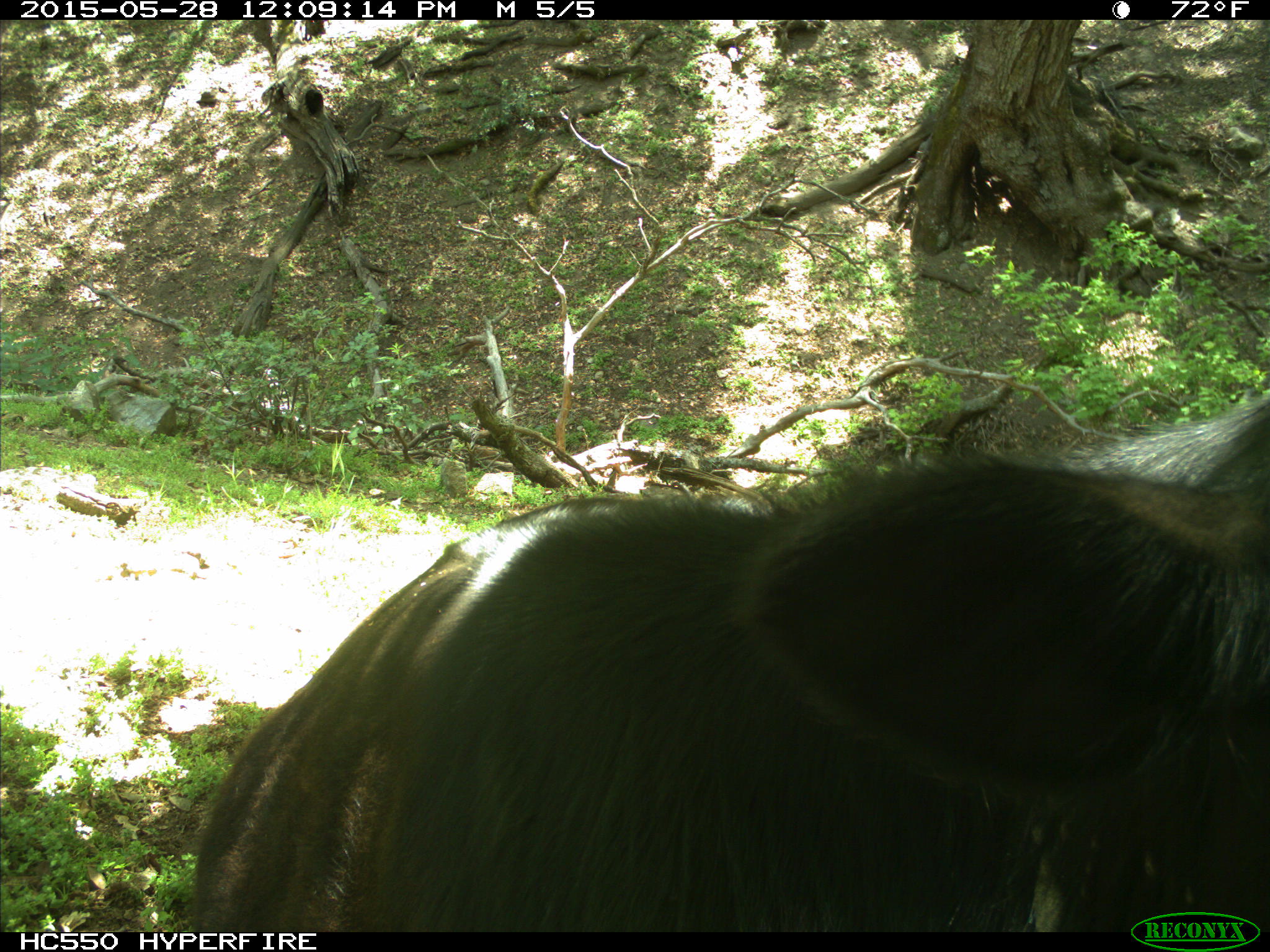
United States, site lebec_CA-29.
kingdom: Animalia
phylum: Chordata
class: Mammalia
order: Artiodactyla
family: Bovidae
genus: Bos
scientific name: Bos taurus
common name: domestic cow